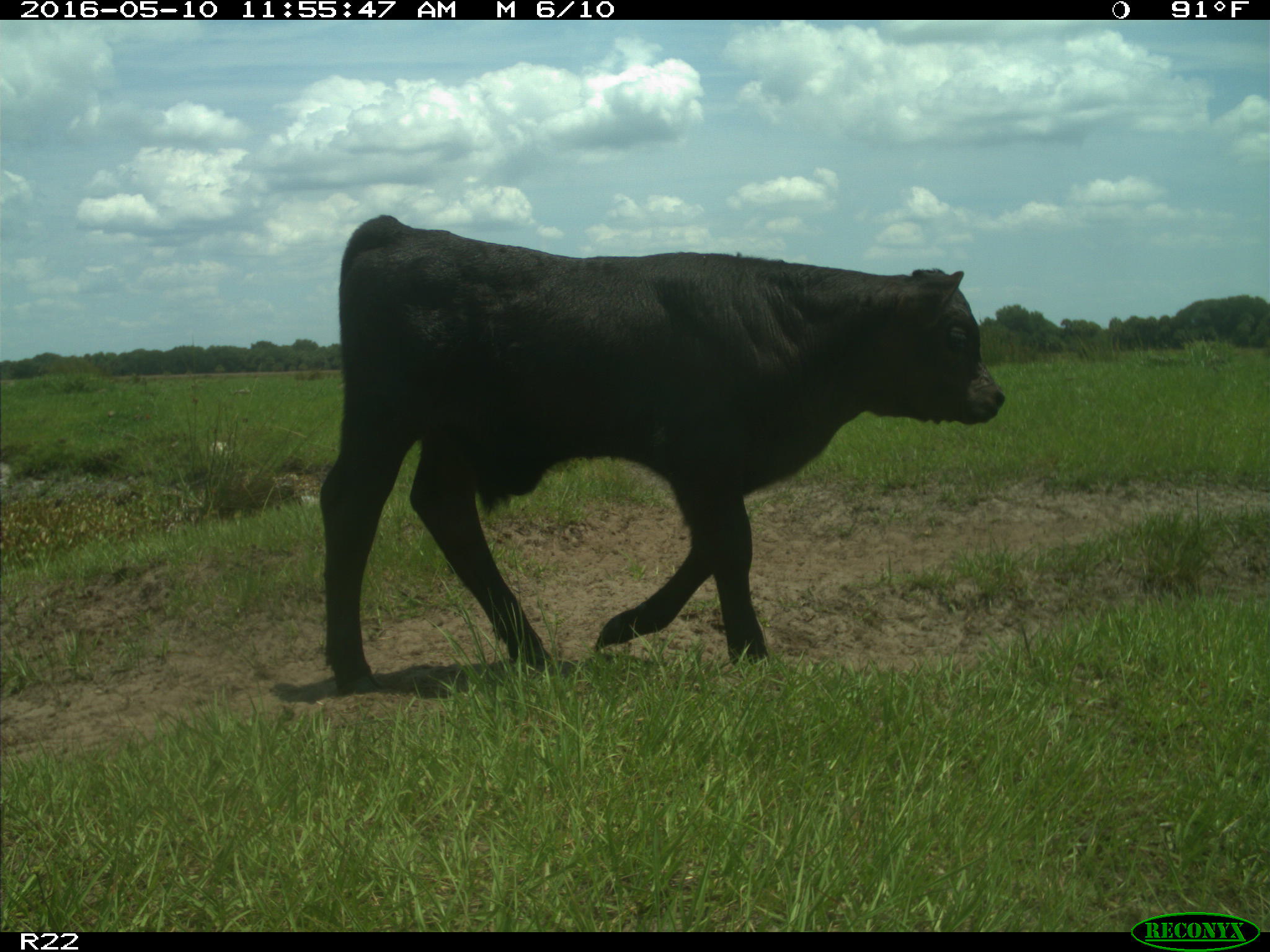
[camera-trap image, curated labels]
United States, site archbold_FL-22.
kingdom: Animalia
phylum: Chordata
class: Mammalia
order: Artiodactyla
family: Bovidae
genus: Bos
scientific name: Bos taurus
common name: domestic cow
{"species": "Bos taurus (domestic cow)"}